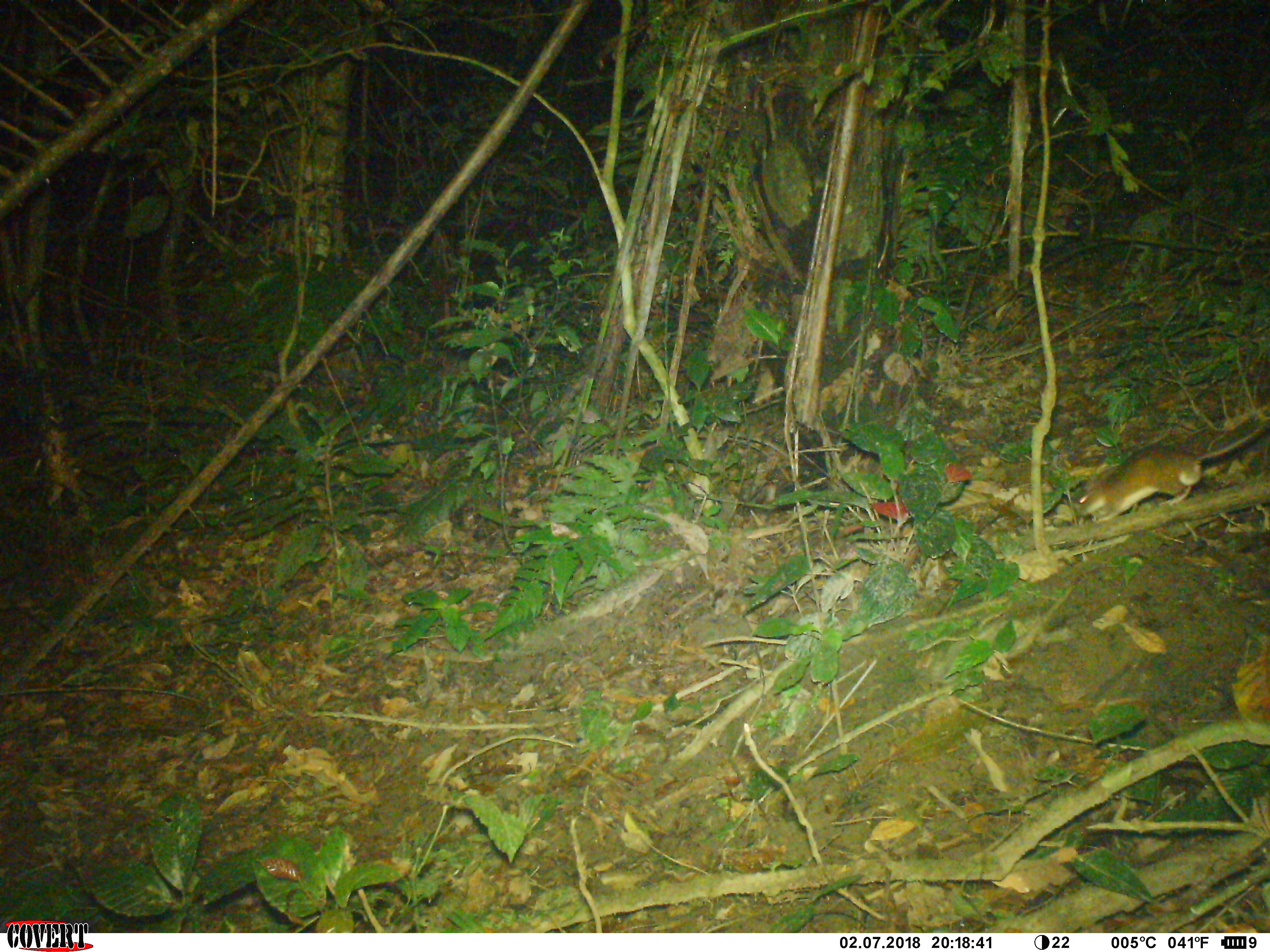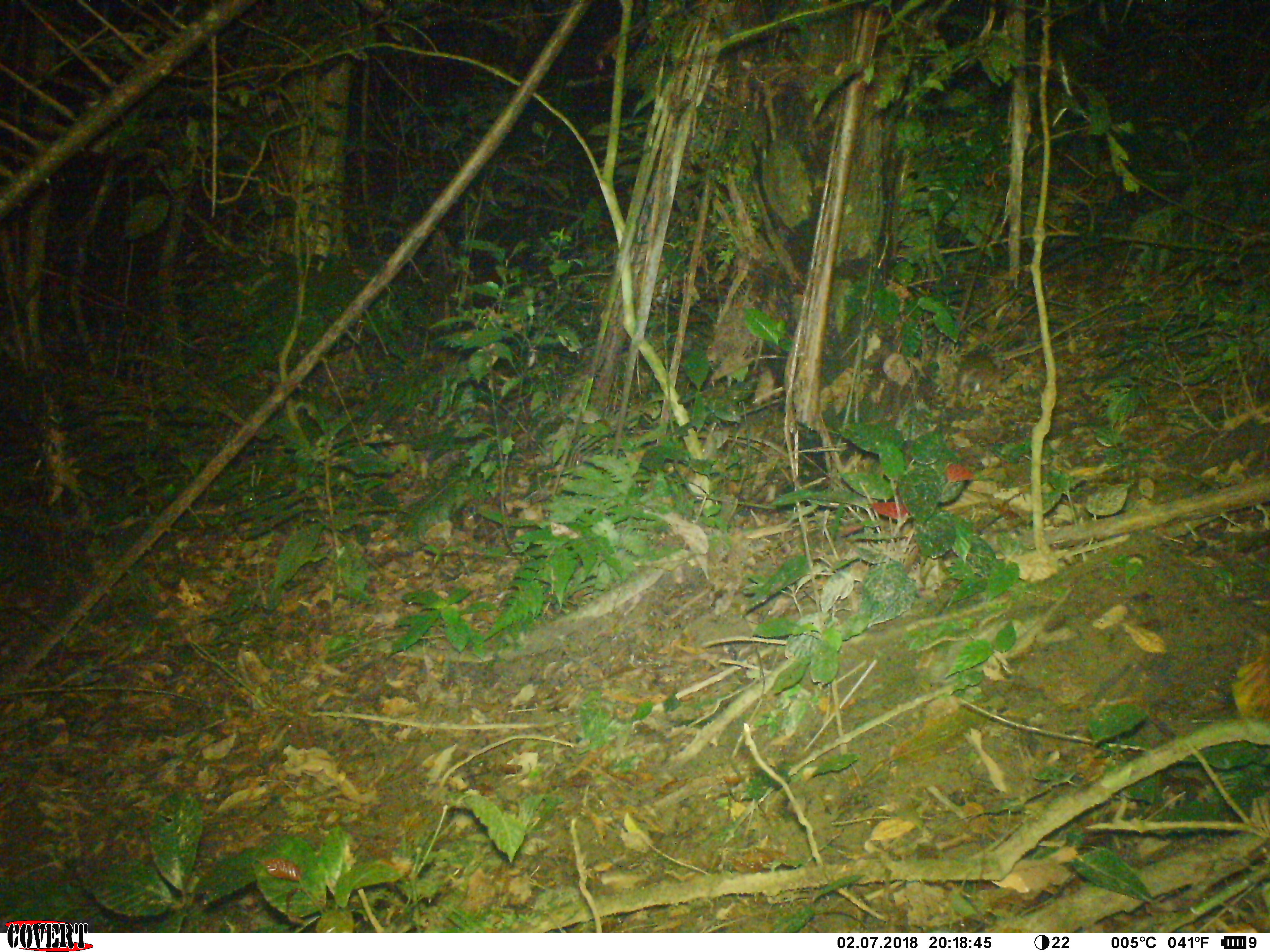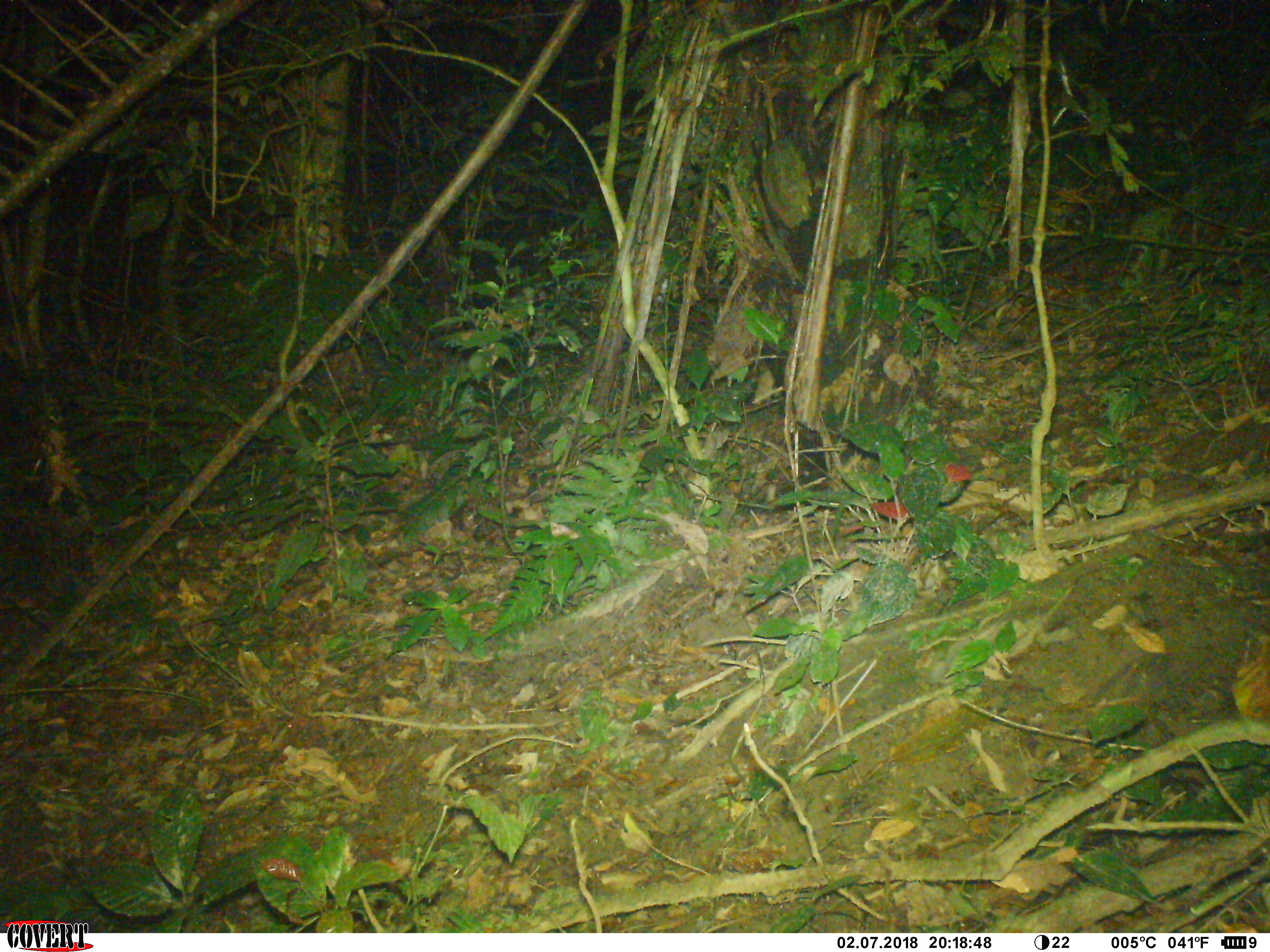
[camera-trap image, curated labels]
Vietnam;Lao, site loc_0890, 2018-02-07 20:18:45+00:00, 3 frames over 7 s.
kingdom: Animalia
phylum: Chordata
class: Mammalia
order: Rodentia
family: Muridae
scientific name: Muridae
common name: old-world mice and rats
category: unidentified murid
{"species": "unidentified murid (old-world mice and rats) (Muridae)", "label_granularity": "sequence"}